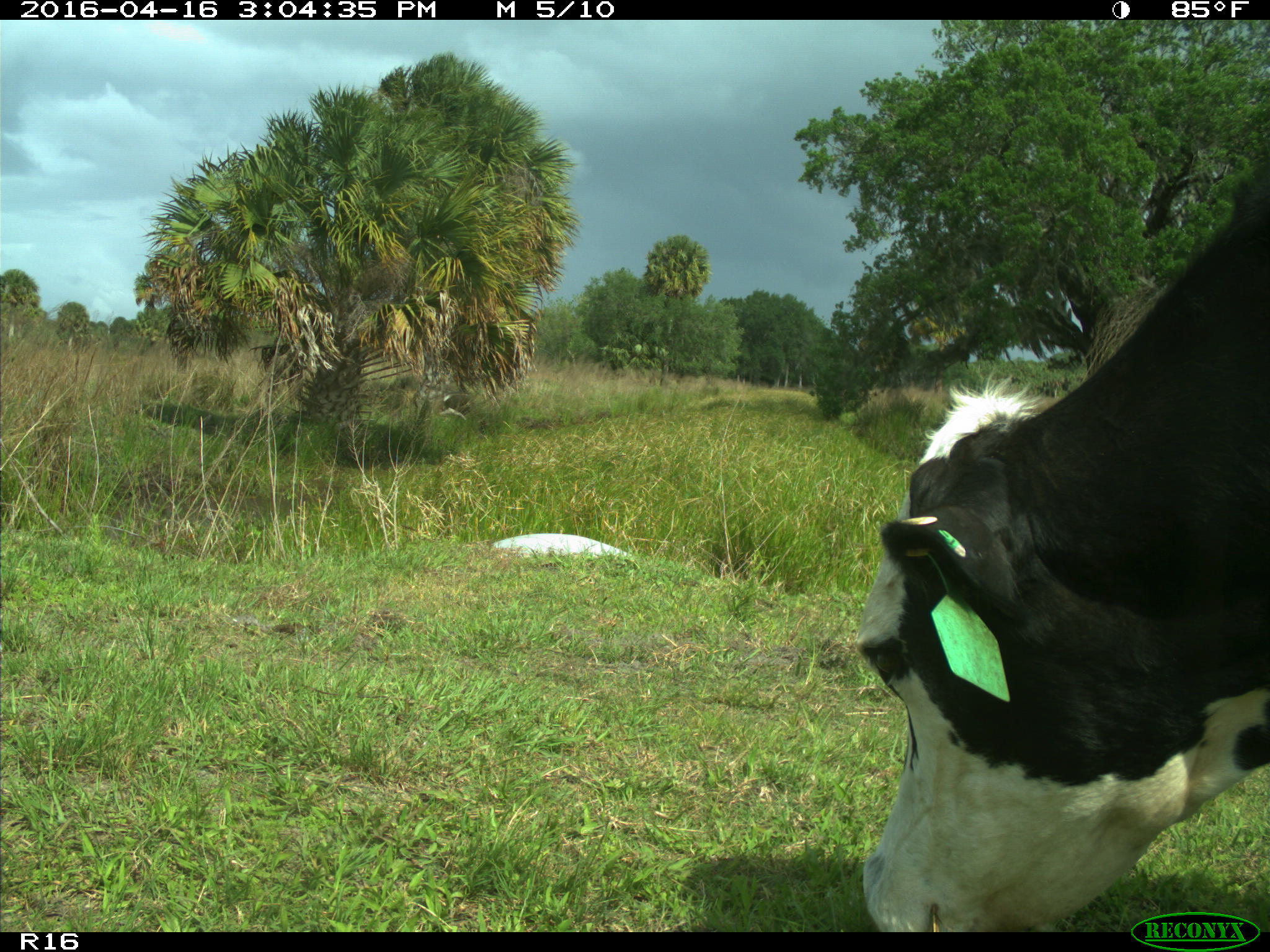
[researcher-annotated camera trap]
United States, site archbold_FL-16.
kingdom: Animalia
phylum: Chordata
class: Mammalia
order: Artiodactyla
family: Bovidae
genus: Bos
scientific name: Bos taurus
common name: domestic cow